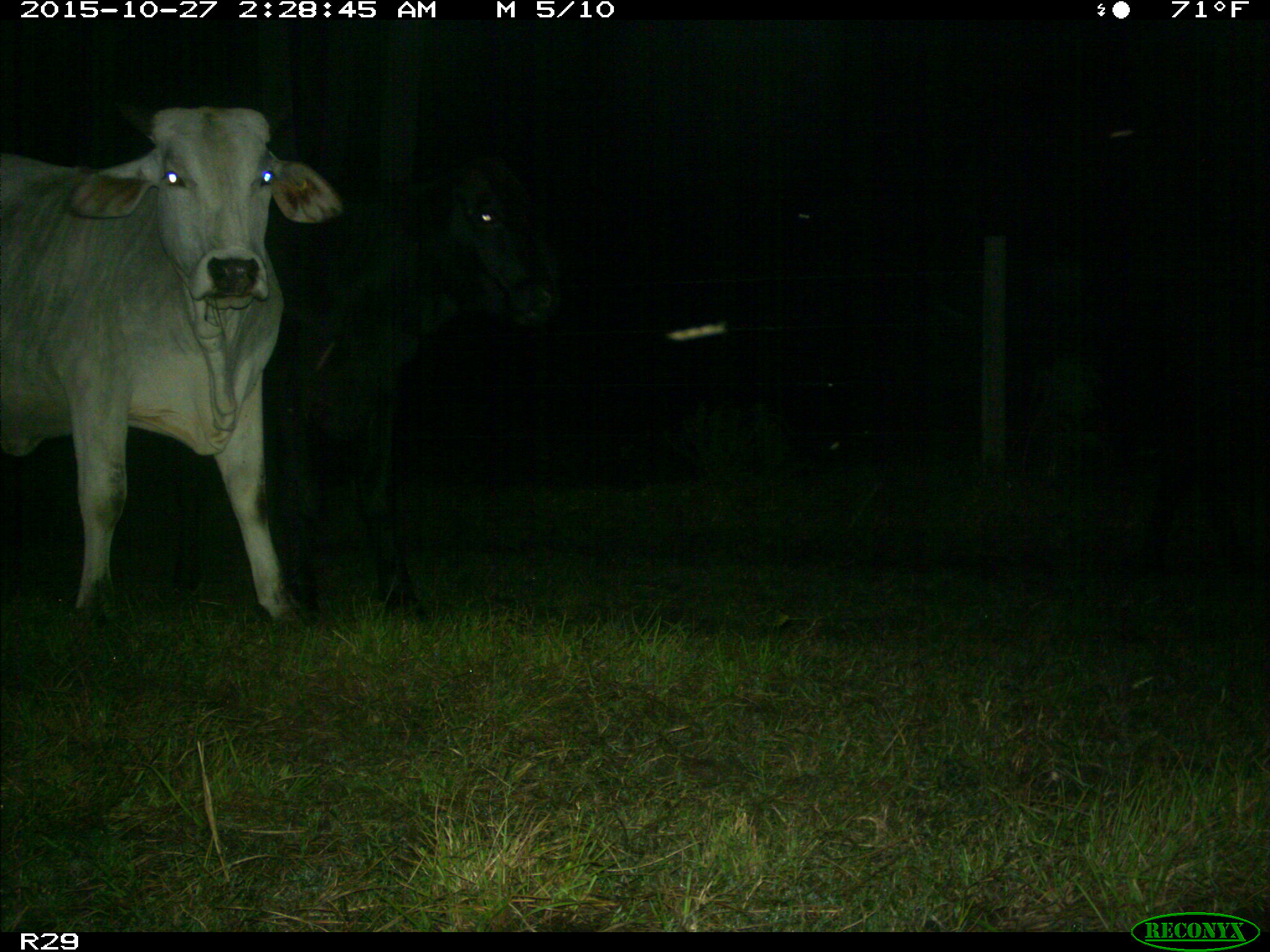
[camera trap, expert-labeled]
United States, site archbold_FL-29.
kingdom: Animalia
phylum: Chordata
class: Mammalia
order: Artiodactyla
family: Bovidae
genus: Bos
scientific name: Bos taurus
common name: domestic cow